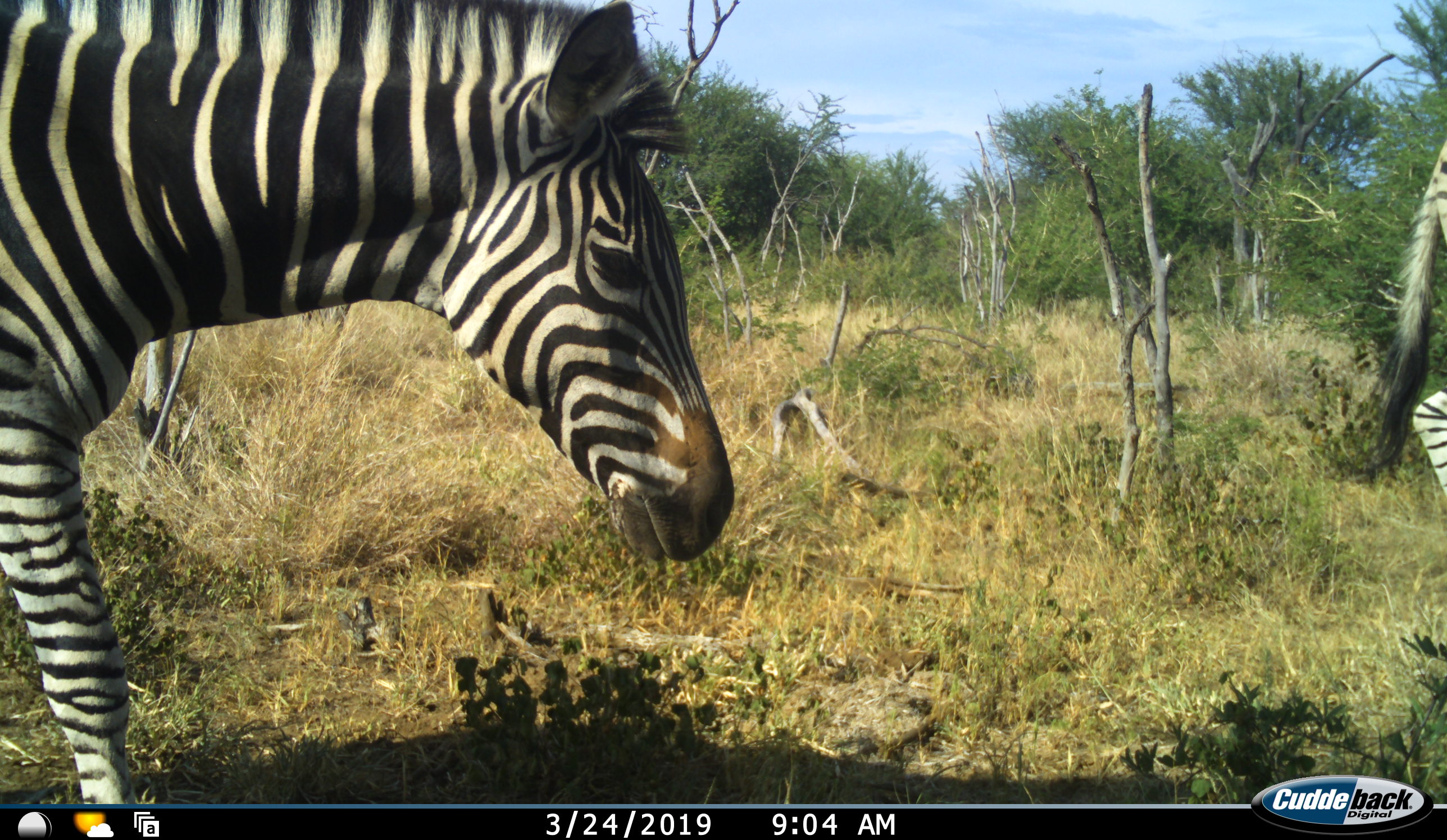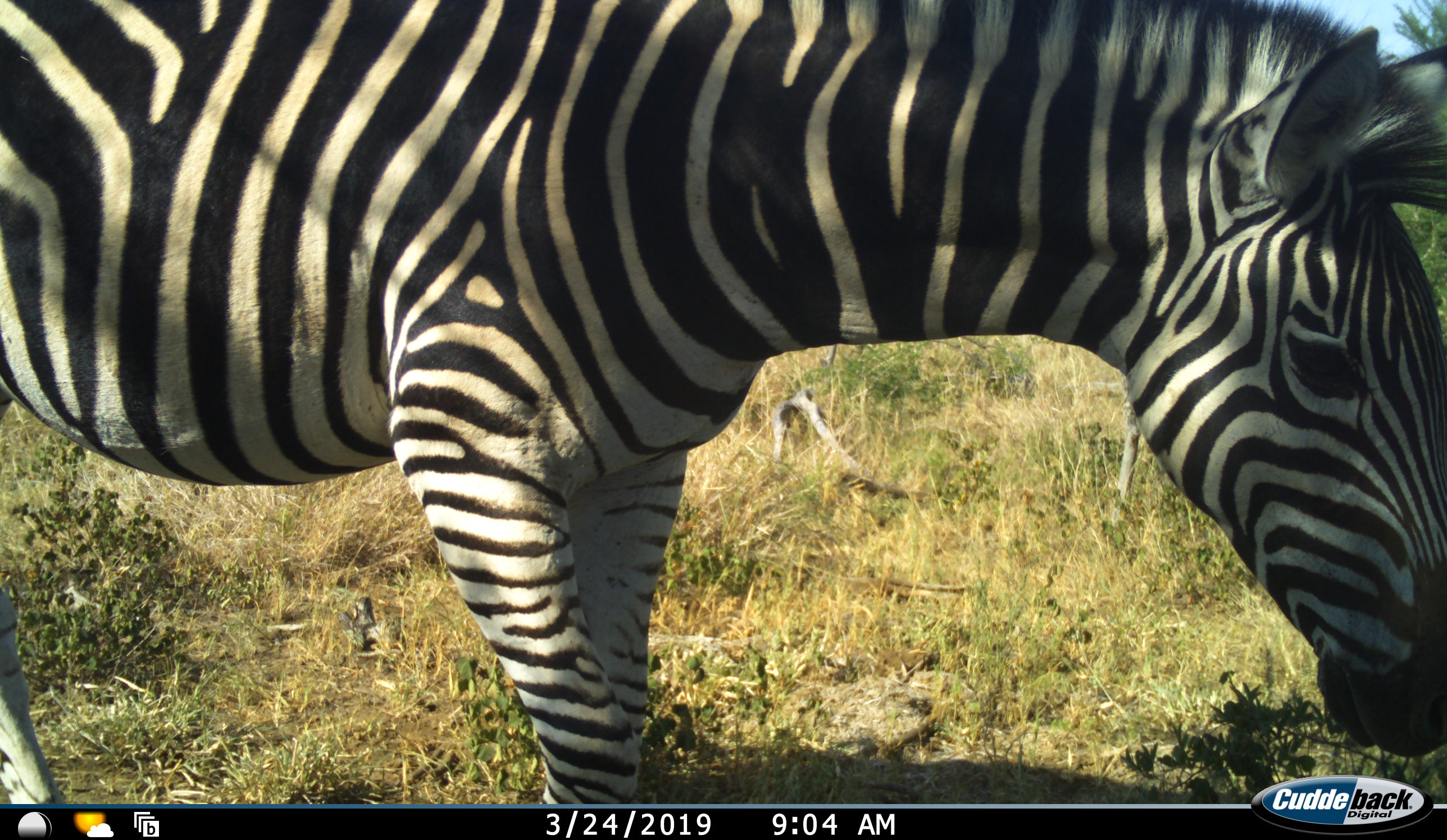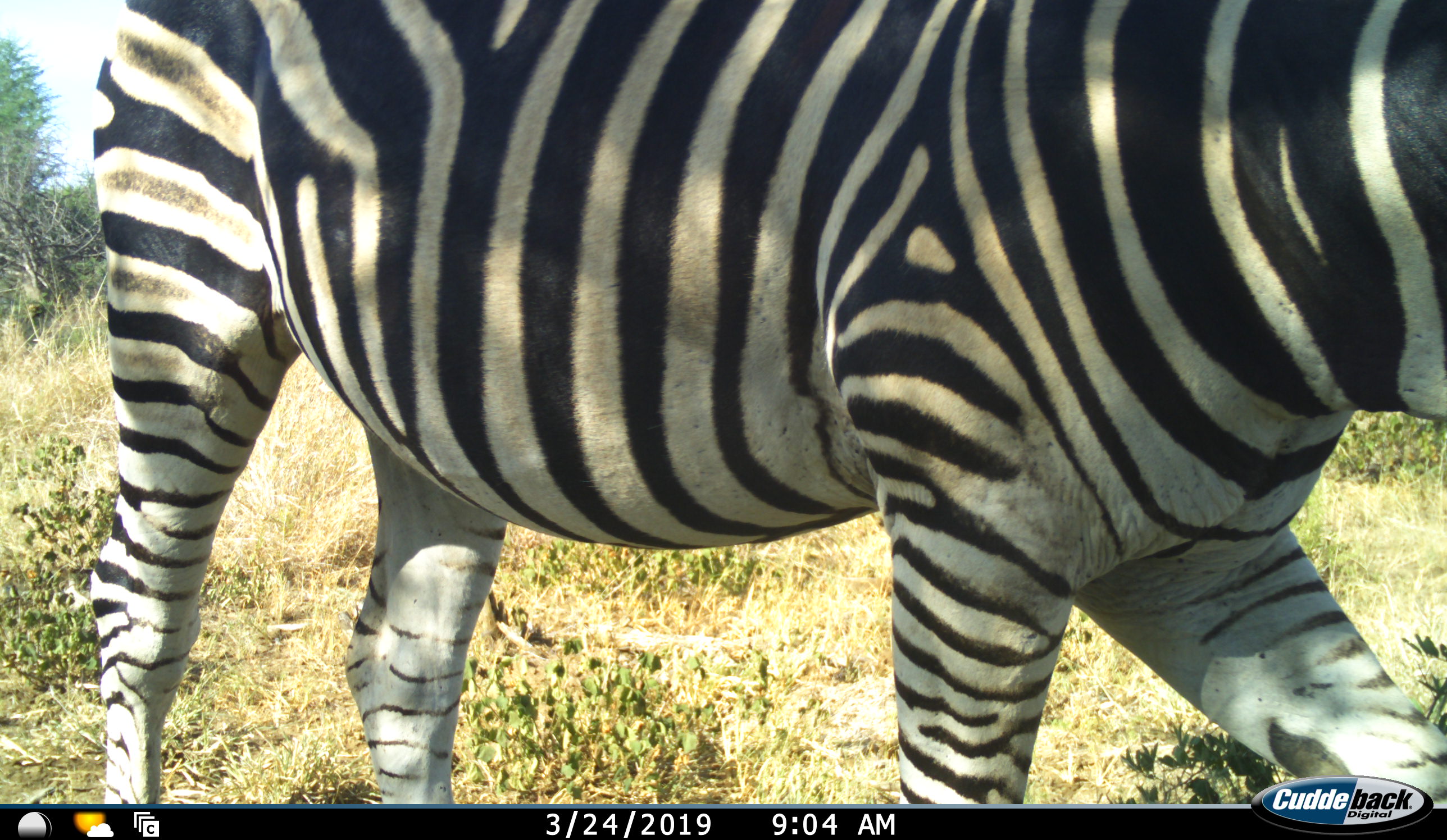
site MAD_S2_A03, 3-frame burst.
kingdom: Animalia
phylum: Chordata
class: Mammalia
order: Perissodactyla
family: Equidae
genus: Equus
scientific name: Equus quagga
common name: plains zebra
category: zebraplains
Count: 2.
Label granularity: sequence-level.